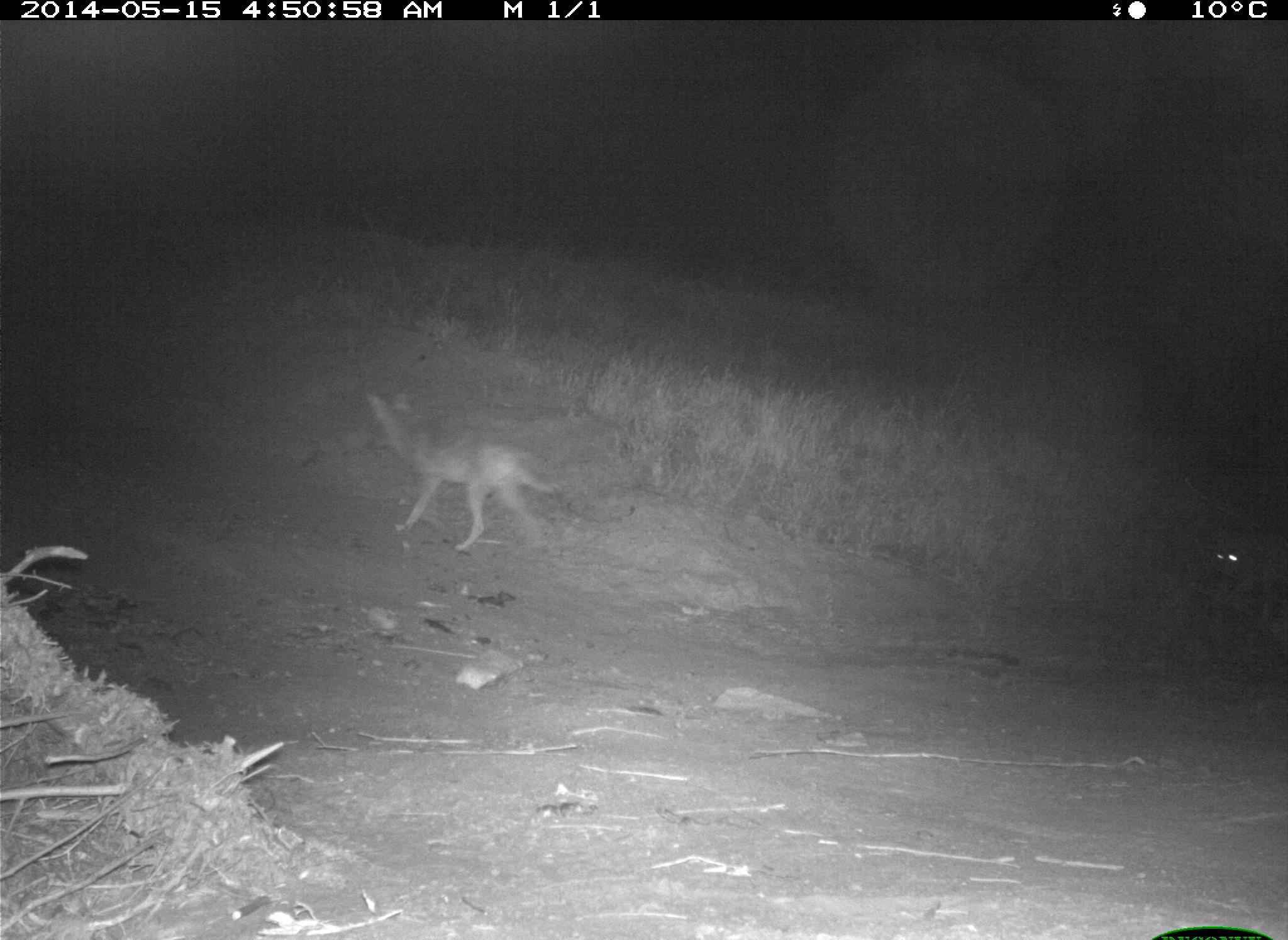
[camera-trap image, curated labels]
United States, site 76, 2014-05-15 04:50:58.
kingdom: Animalia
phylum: Chordata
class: Mammalia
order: Carnivora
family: Canidae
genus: Canis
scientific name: Canis latrans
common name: coyote